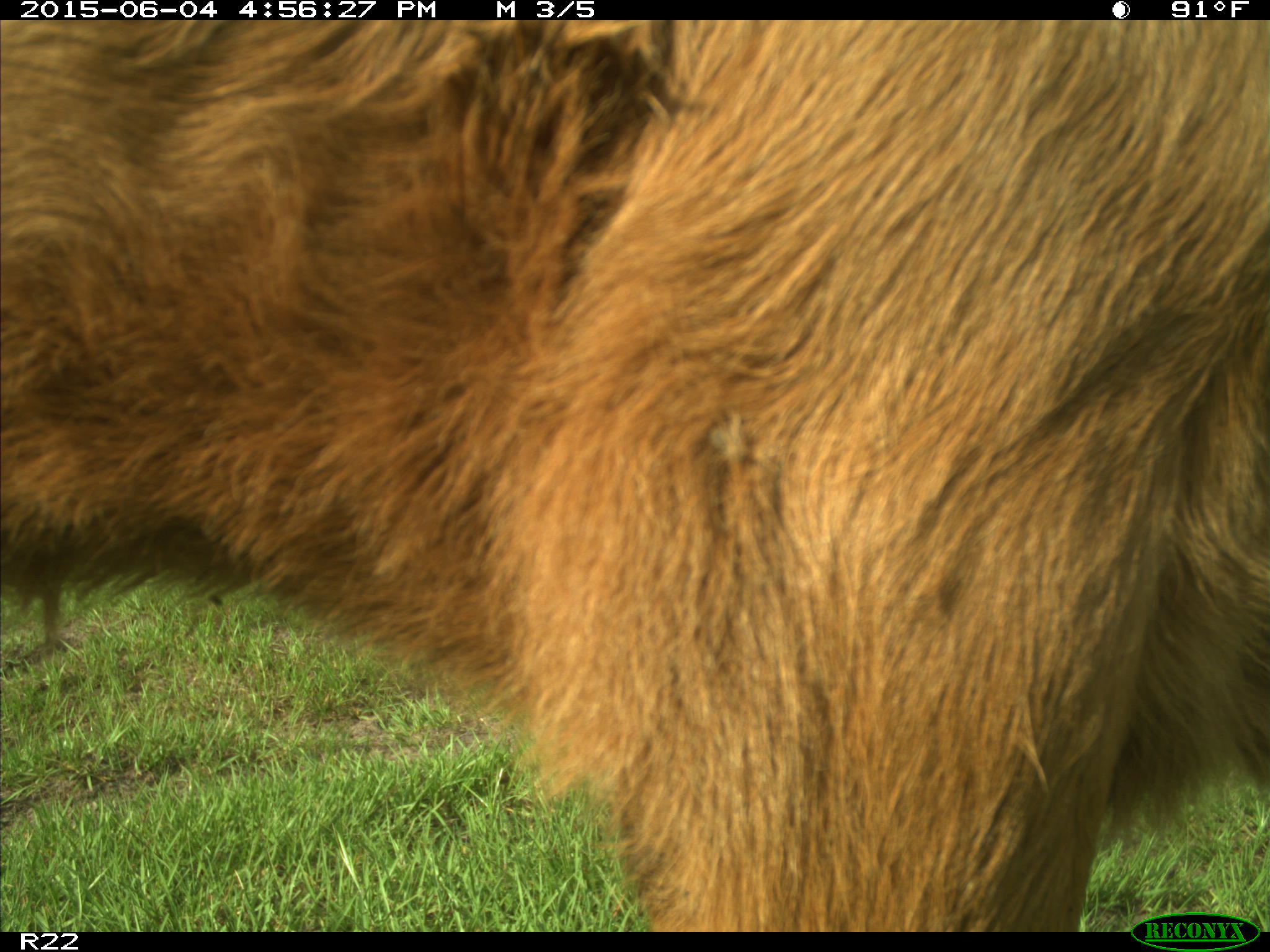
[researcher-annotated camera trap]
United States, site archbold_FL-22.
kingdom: Animalia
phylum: Chordata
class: Mammalia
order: Artiodactyla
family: Bovidae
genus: Bos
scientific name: Bos taurus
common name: domestic cow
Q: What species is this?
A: Bos taurus (domestic cow).